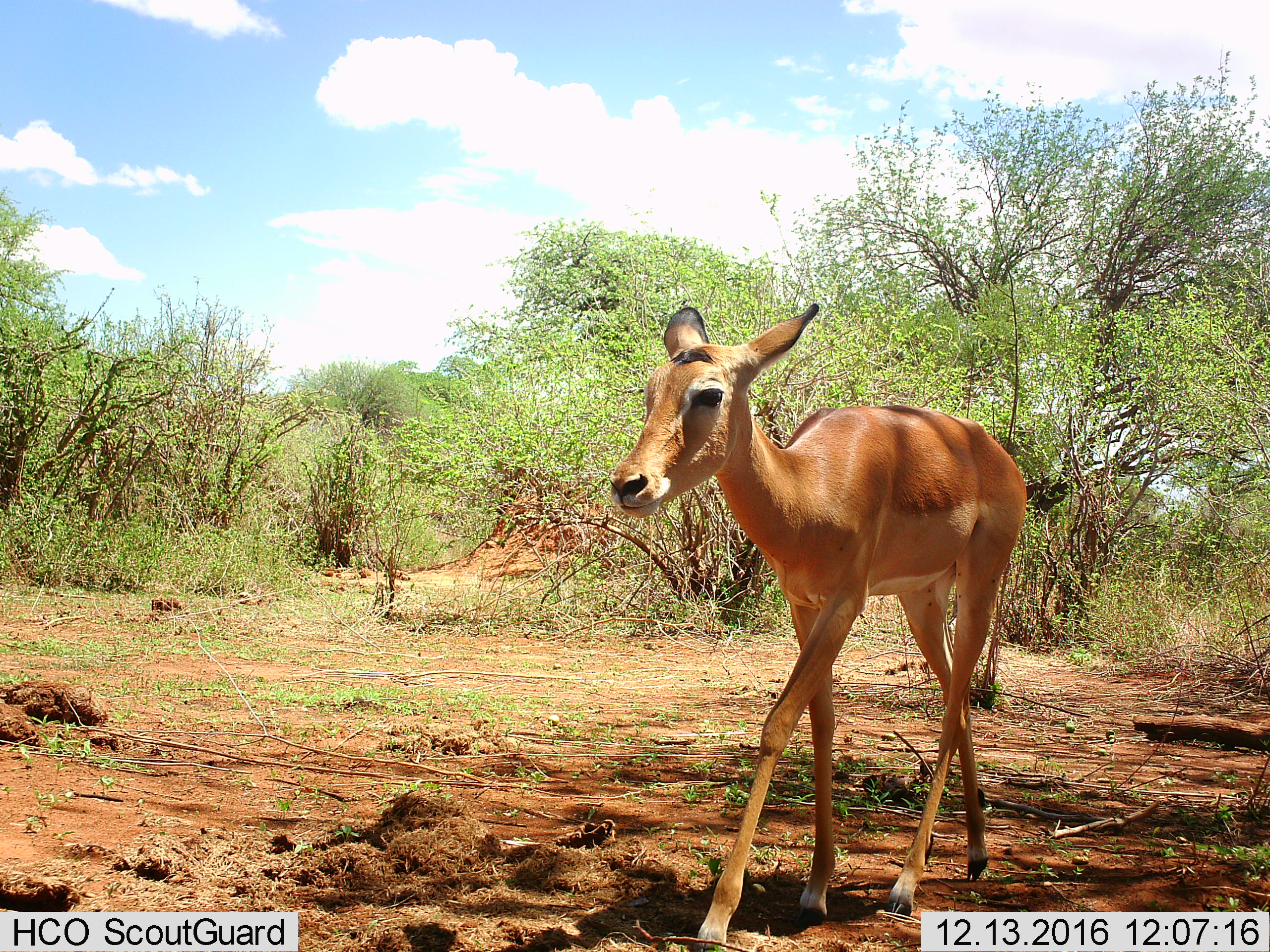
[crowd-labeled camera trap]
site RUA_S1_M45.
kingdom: Animalia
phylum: Chordata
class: Mammalia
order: Artiodactyla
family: Bovidae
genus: Aepyceros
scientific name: Aepyceros melampus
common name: impala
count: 1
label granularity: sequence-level